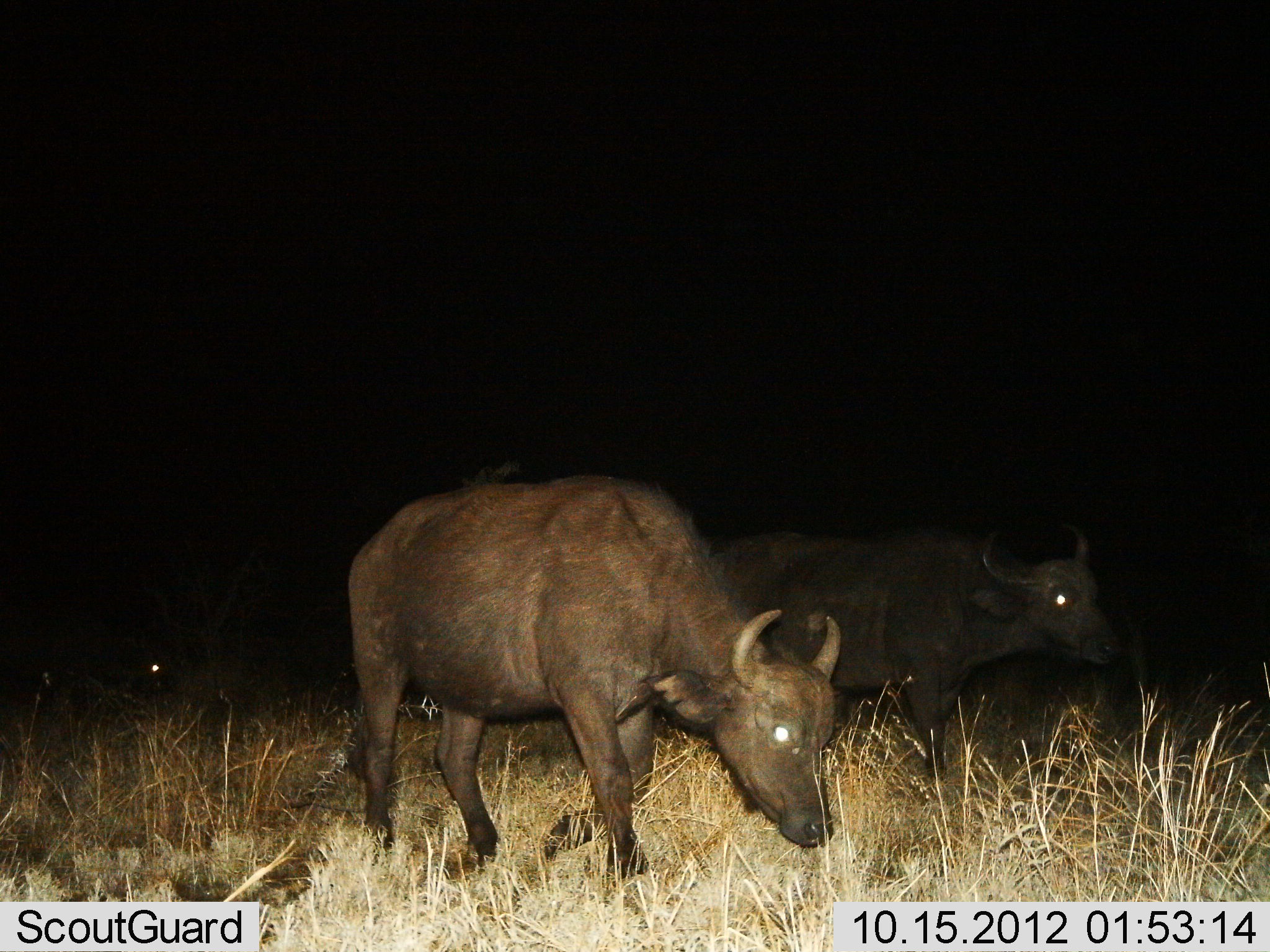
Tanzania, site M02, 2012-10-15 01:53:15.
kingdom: Animalia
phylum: Chordata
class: Mammalia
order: Artiodactyla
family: Bovidae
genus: Syncerus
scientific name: Syncerus caffer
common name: cape buffalo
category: buffalo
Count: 2.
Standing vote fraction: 20%.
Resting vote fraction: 0%.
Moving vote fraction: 80%.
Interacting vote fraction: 0%.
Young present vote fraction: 10%.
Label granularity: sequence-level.